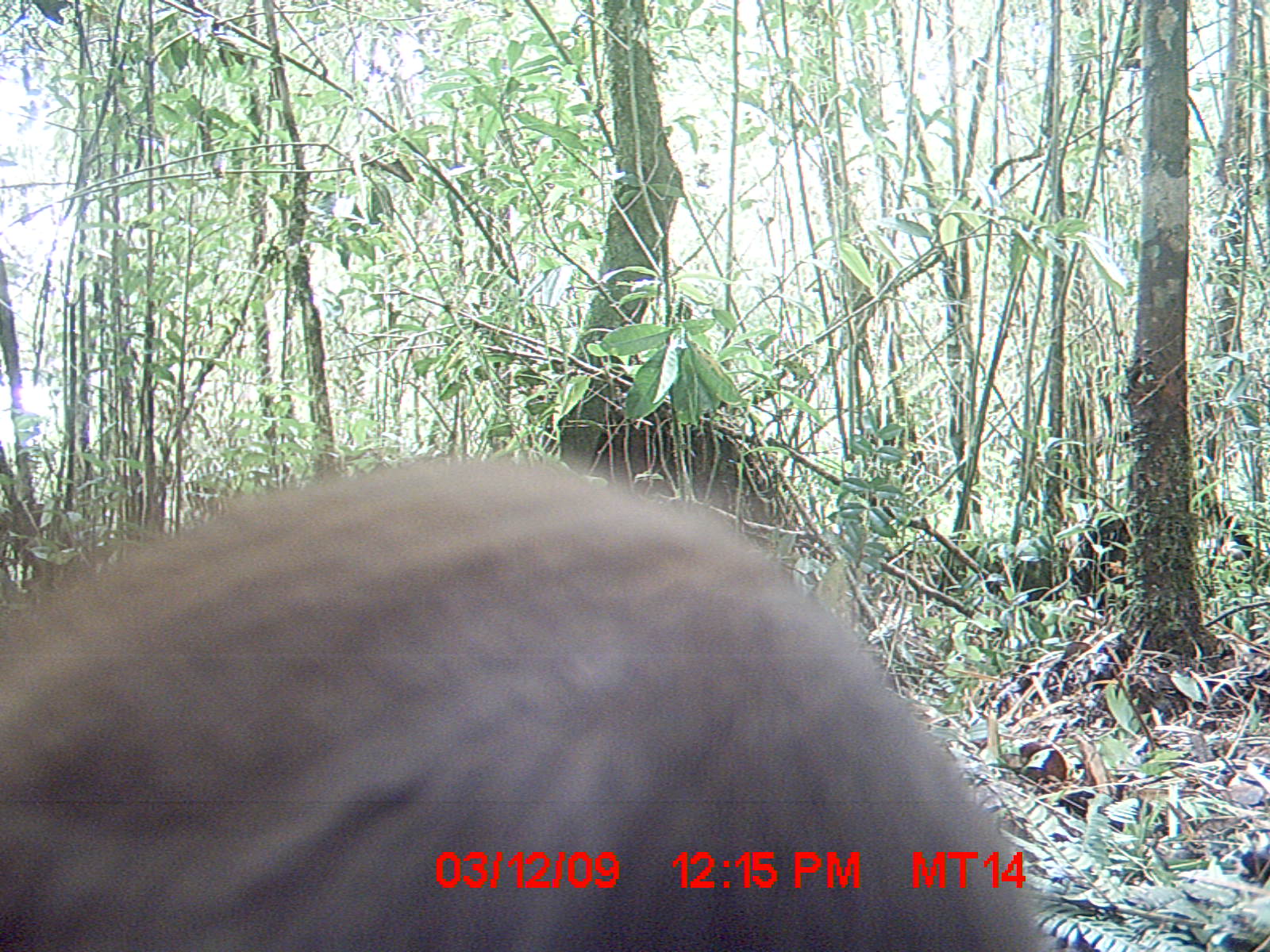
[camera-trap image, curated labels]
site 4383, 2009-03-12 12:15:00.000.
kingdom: Animalia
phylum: Chordata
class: Mammalia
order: Carnivora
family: Eupleridae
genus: Cryptoprocta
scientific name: Cryptoprocta ferox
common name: fossa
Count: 1.